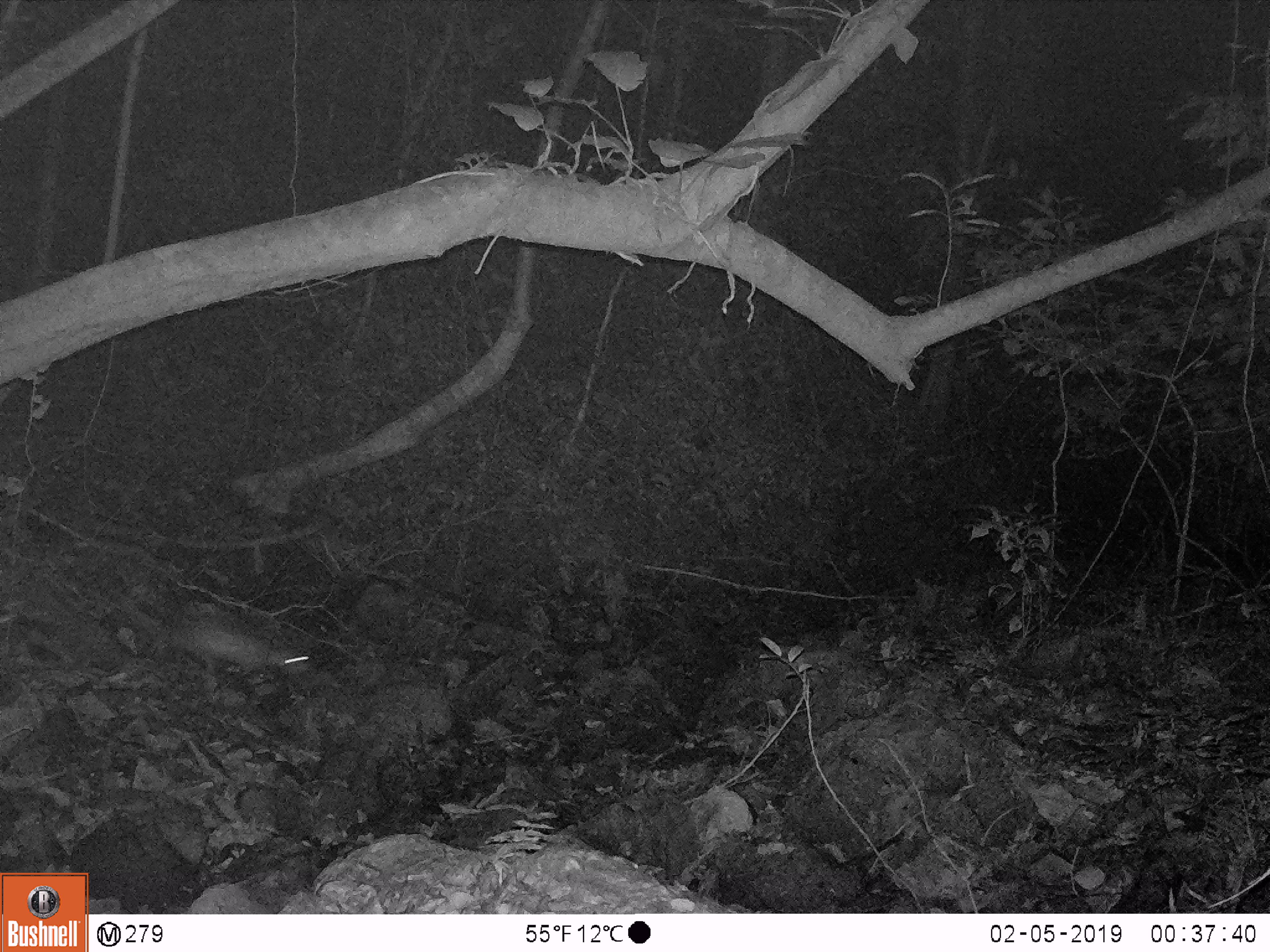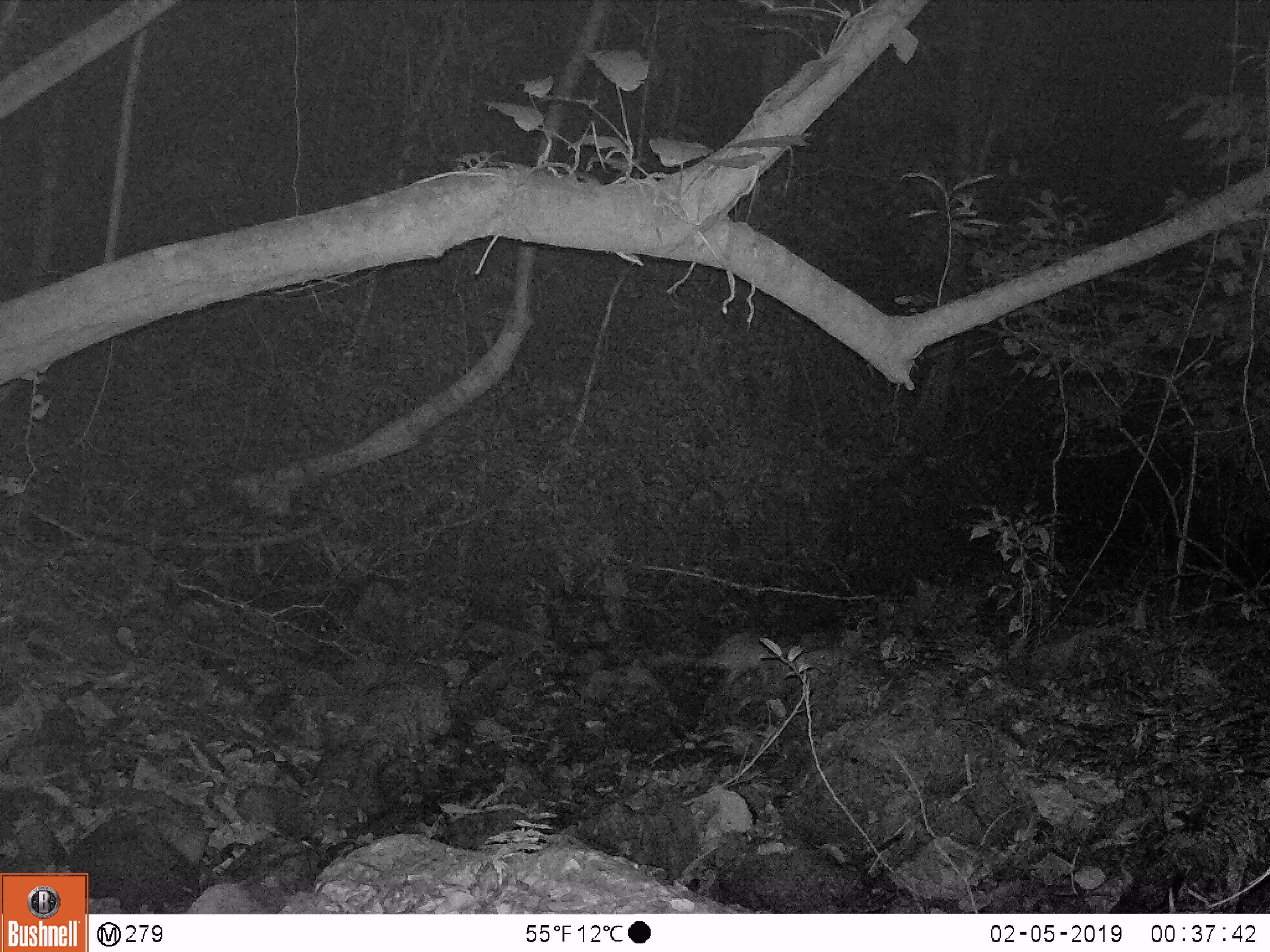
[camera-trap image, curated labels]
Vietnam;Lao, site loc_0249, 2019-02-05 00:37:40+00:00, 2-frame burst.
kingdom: Animalia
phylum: Chordata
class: Mammalia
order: Rodentia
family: Hystricidae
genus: Atherurus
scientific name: Atherurus macrourus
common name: asiatic brush-tailed porcupine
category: asiatic brush tailed porcupine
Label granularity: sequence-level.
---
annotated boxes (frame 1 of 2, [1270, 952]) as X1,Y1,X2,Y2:
asiatic brush tailed porcupine: 147,621,317,678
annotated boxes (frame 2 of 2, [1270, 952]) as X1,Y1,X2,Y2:
asiatic brush tailed porcupine: 645,629,782,685